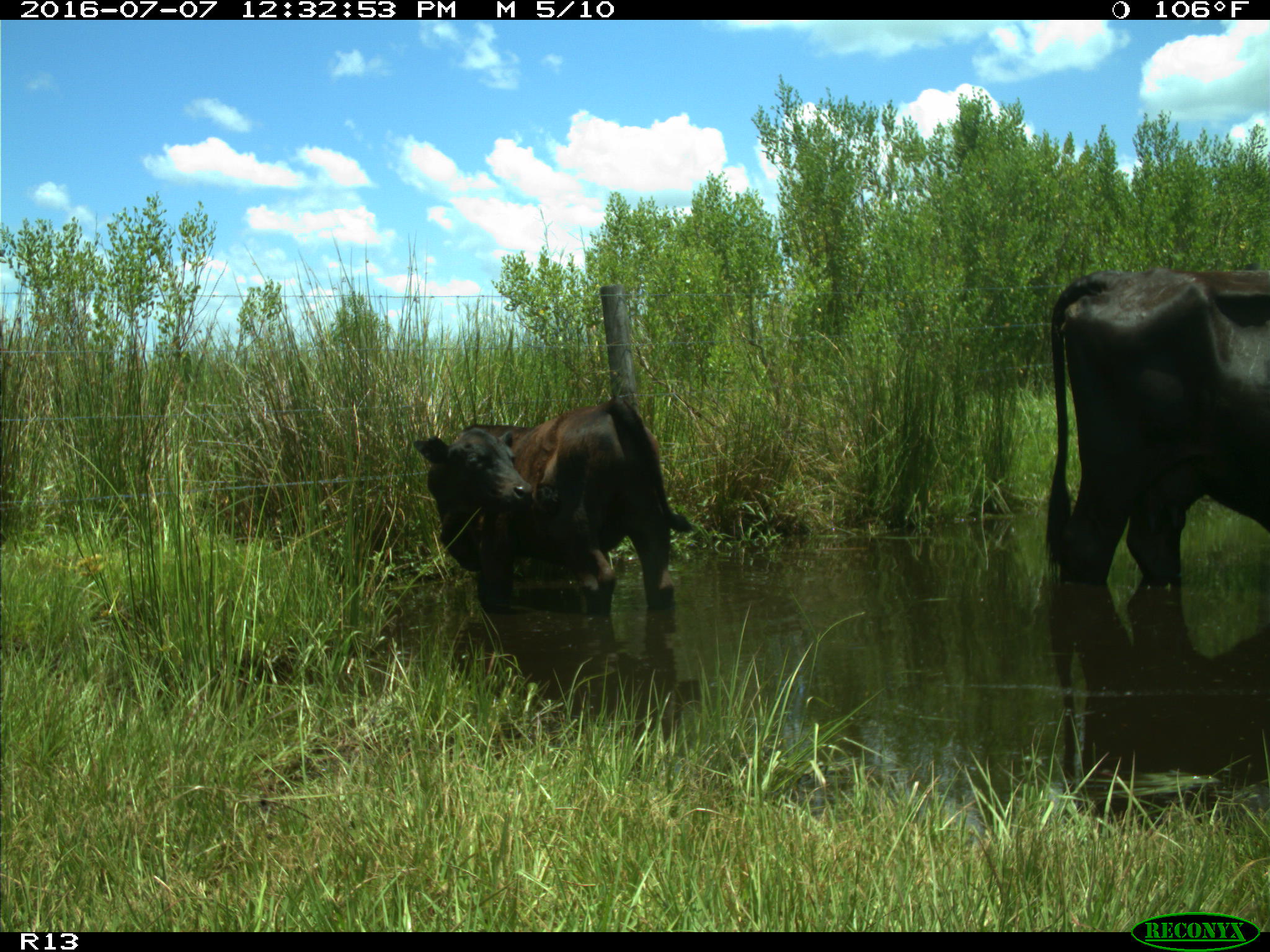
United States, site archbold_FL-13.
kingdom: Animalia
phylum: Chordata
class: Mammalia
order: Artiodactyla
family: Bovidae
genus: Bos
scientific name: Bos taurus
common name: domestic cow